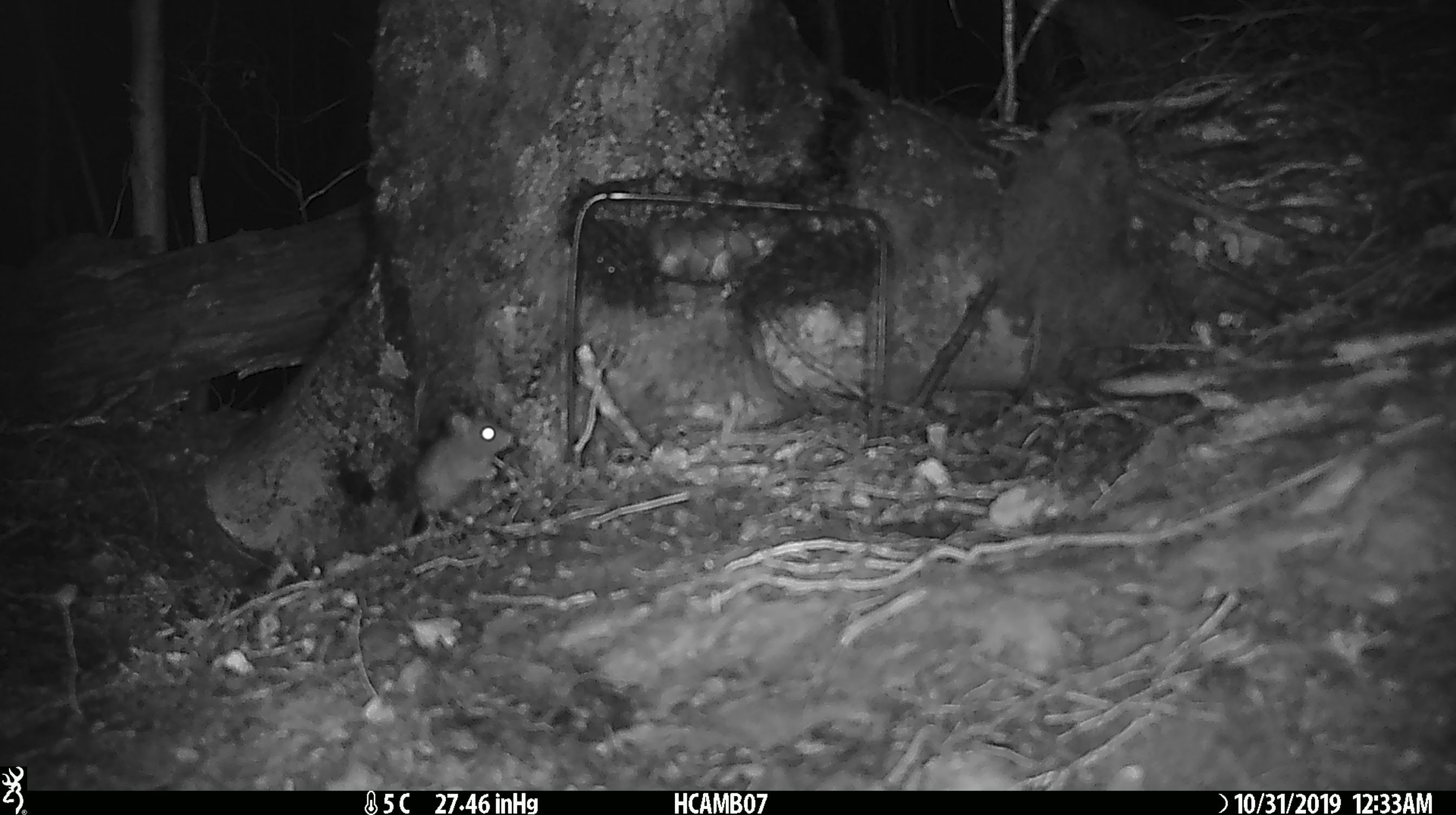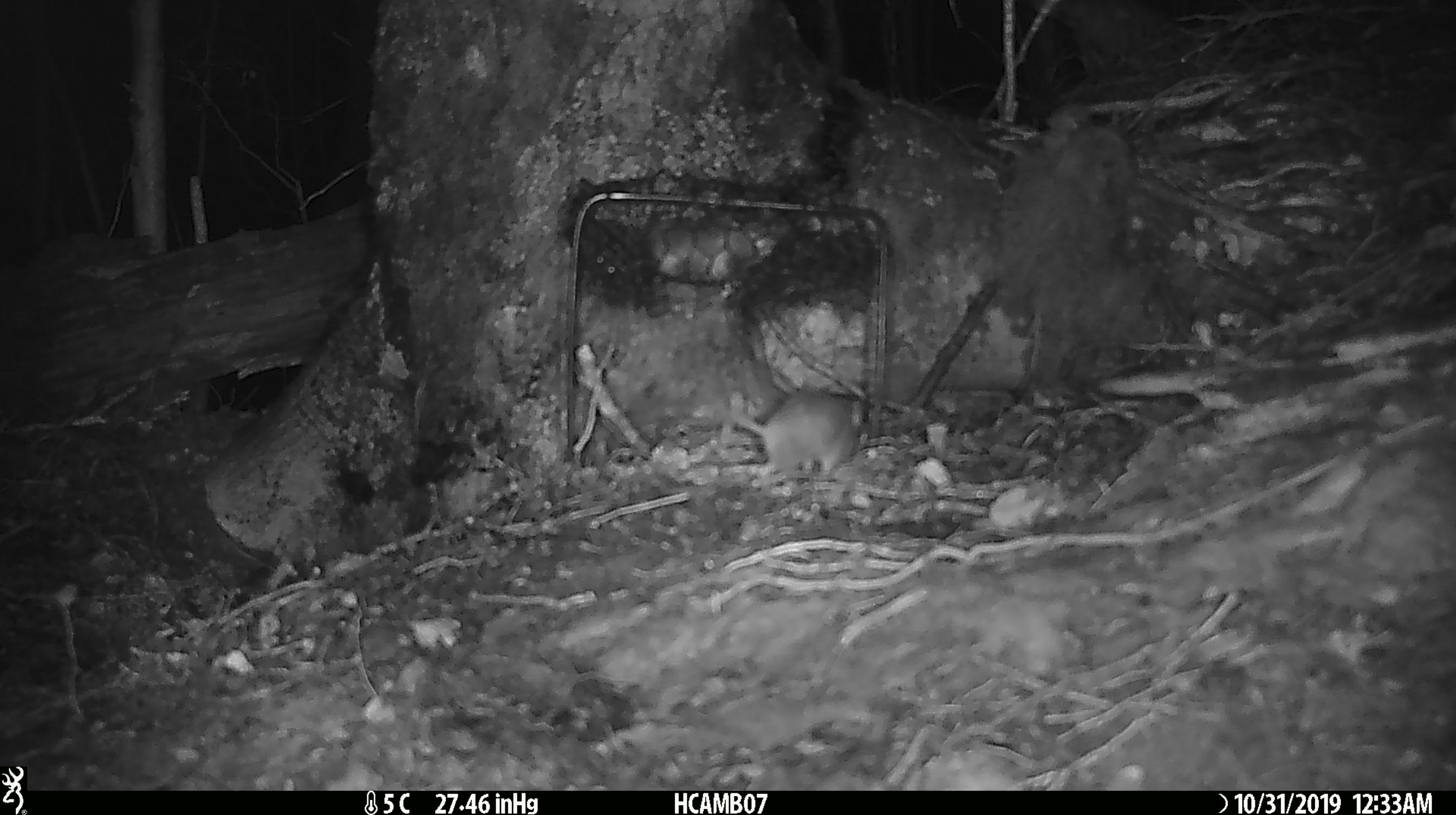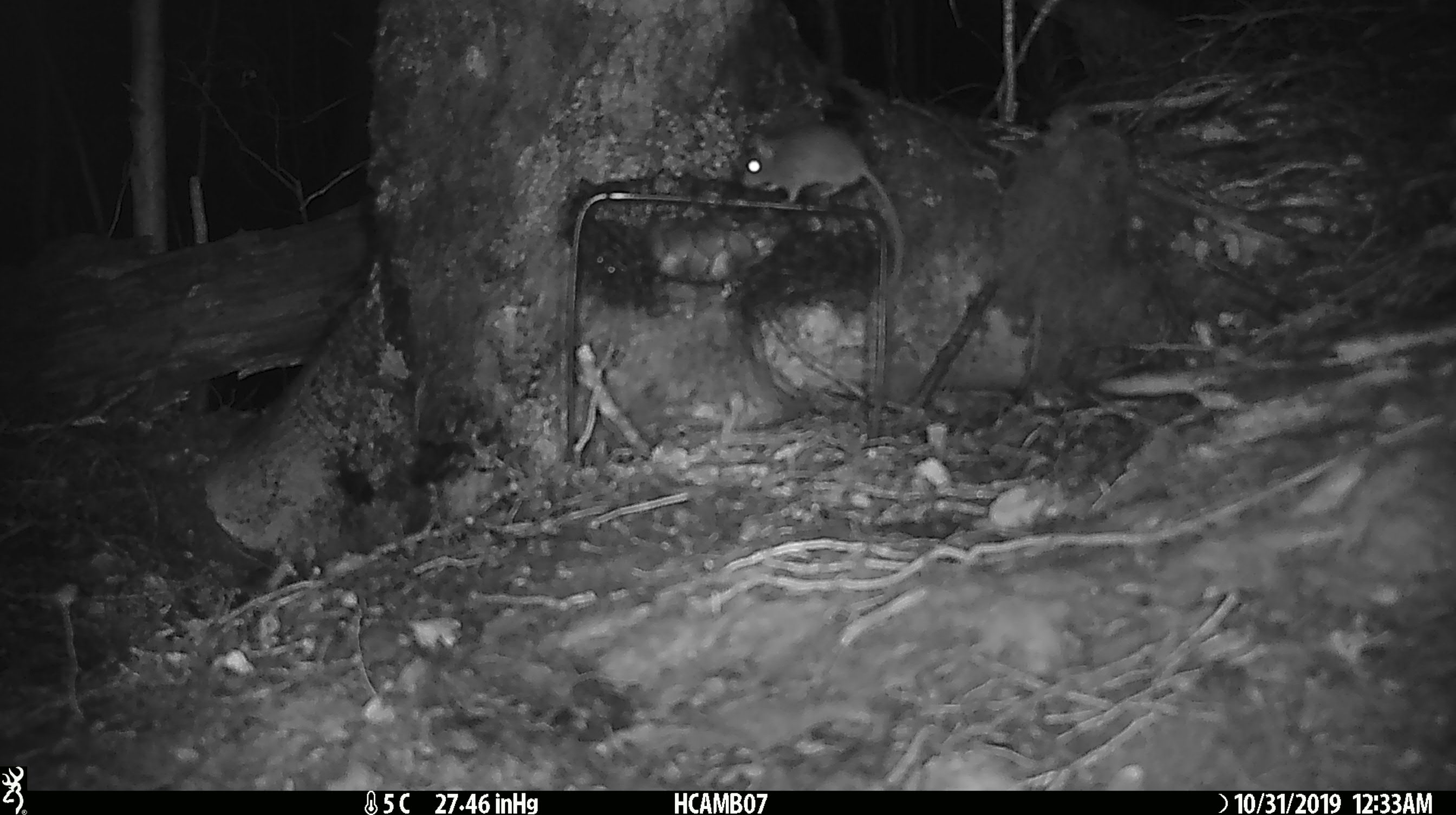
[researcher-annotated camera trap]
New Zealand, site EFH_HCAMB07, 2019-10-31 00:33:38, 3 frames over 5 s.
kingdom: Animalia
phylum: Chordata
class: Mammalia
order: Rodentia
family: Muridae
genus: Mus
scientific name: Mus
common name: mouse